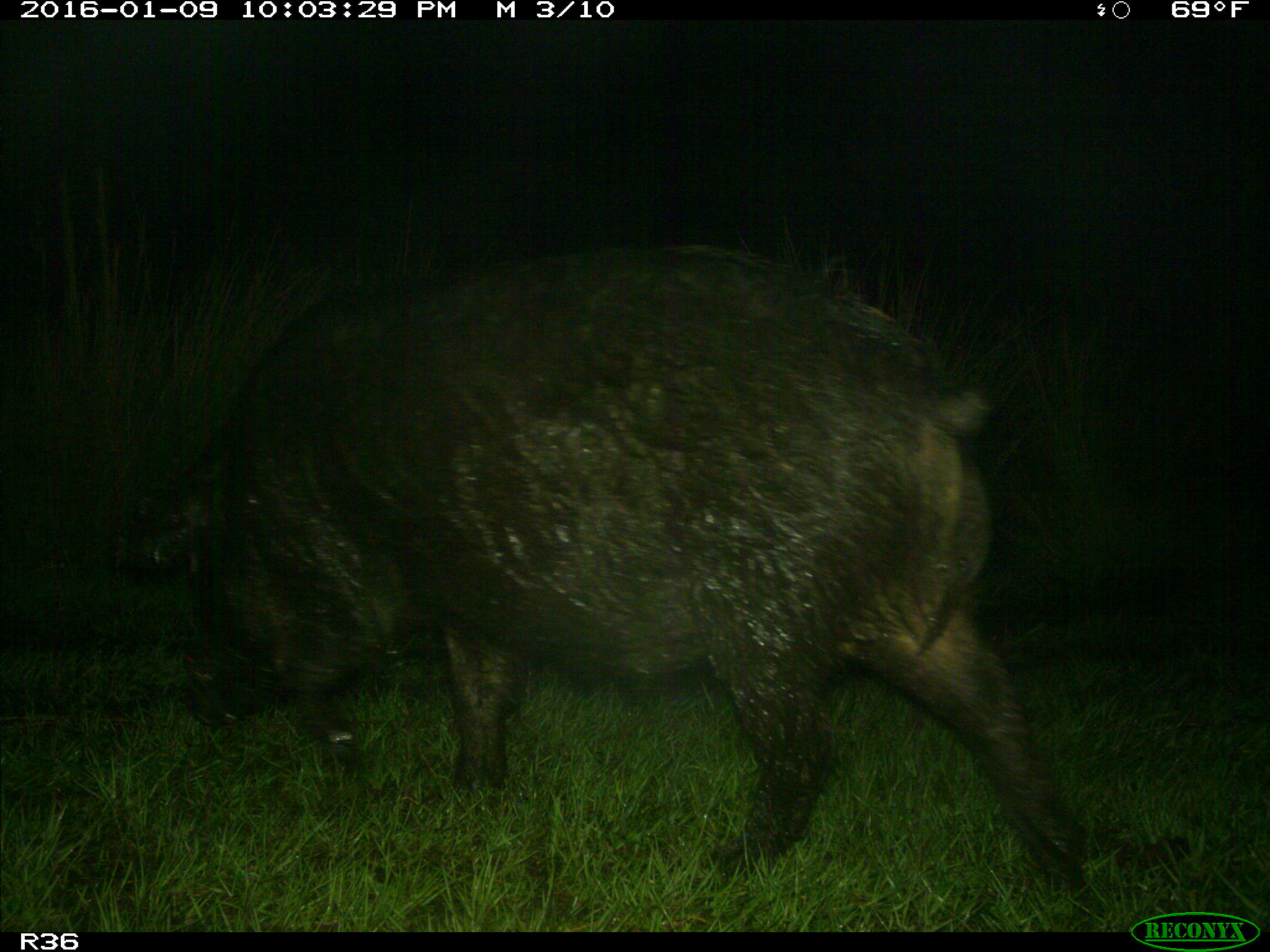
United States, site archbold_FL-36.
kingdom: Animalia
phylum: Chordata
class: Mammalia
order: Artiodactyla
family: Suidae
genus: Sus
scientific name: Sus scrofa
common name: wild boar